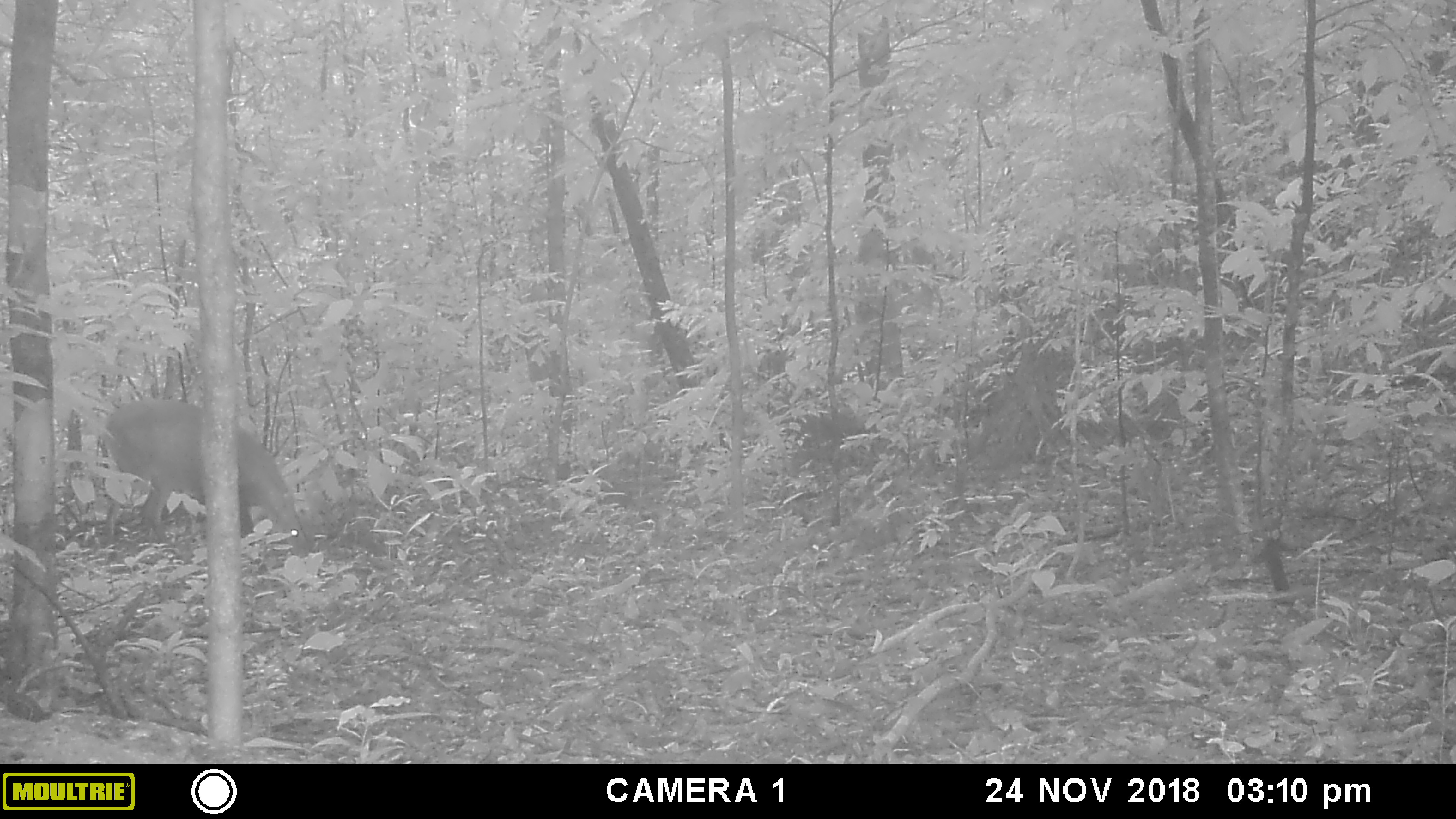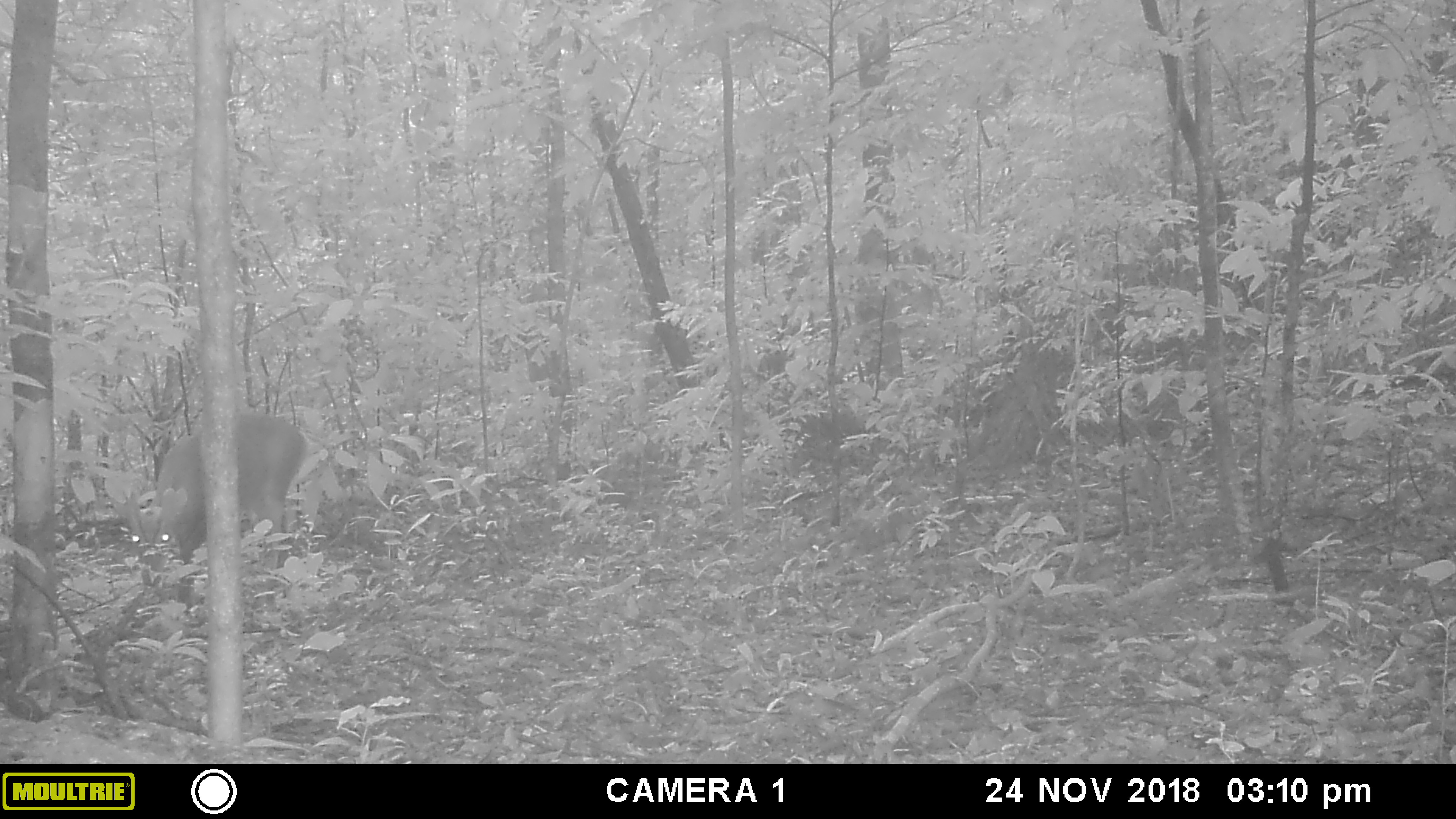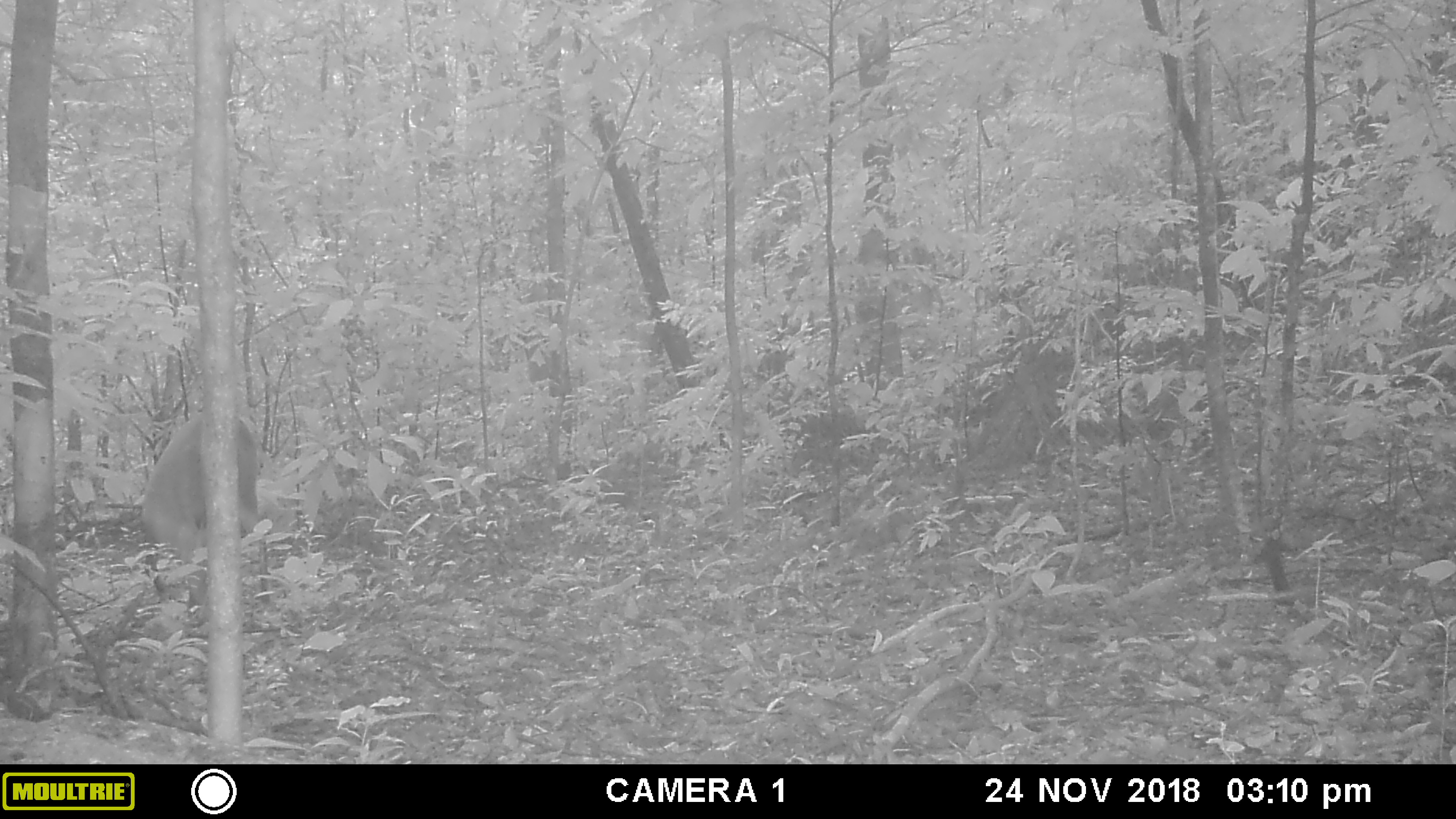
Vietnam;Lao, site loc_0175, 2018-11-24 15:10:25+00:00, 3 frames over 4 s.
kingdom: Animalia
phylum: Chordata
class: Mammalia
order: Artiodactyla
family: Cervidae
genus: Muntiacus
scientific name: Muntiacus vuquangensis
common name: large-antlered muntjac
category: large antlered muntjac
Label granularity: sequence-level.